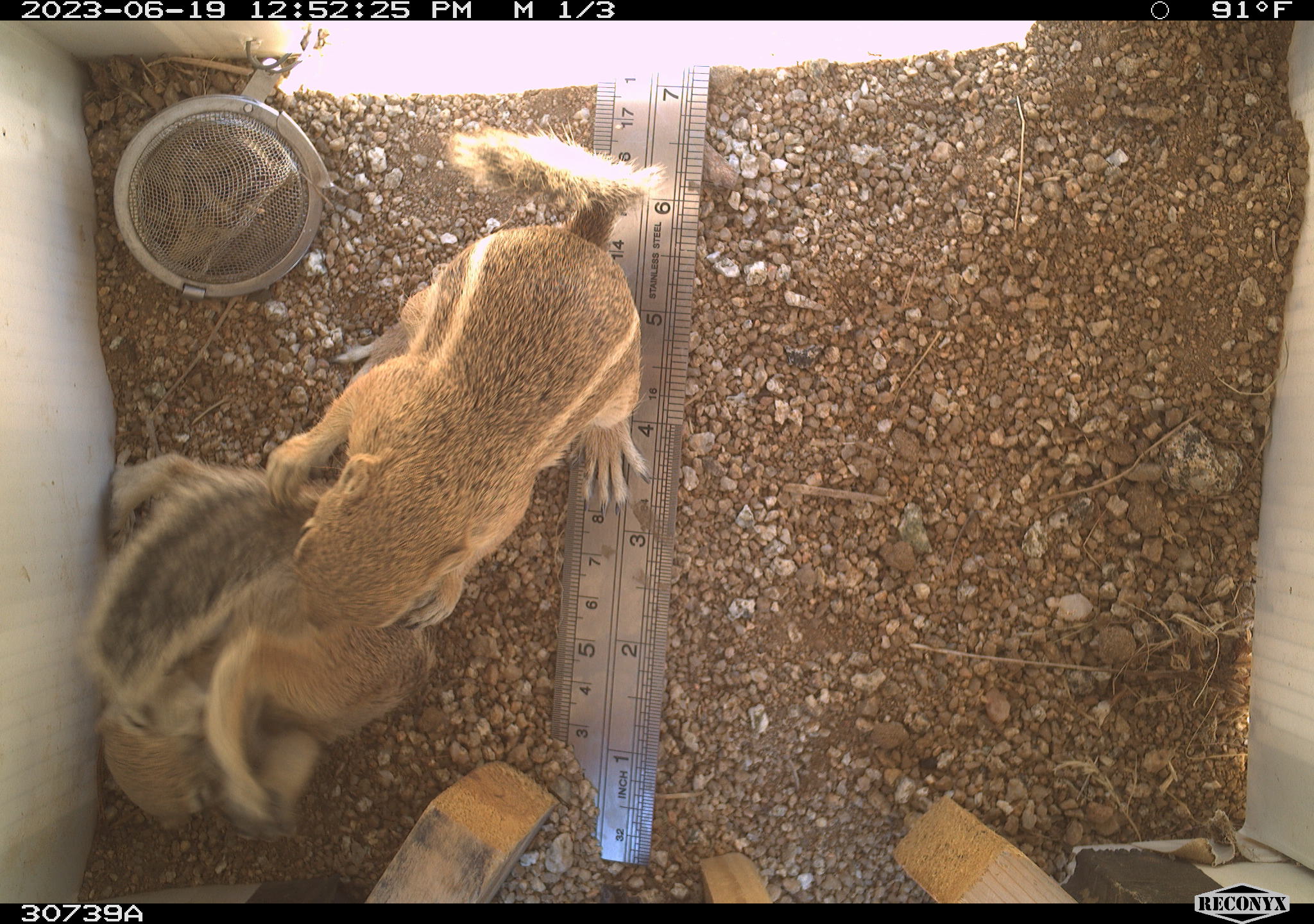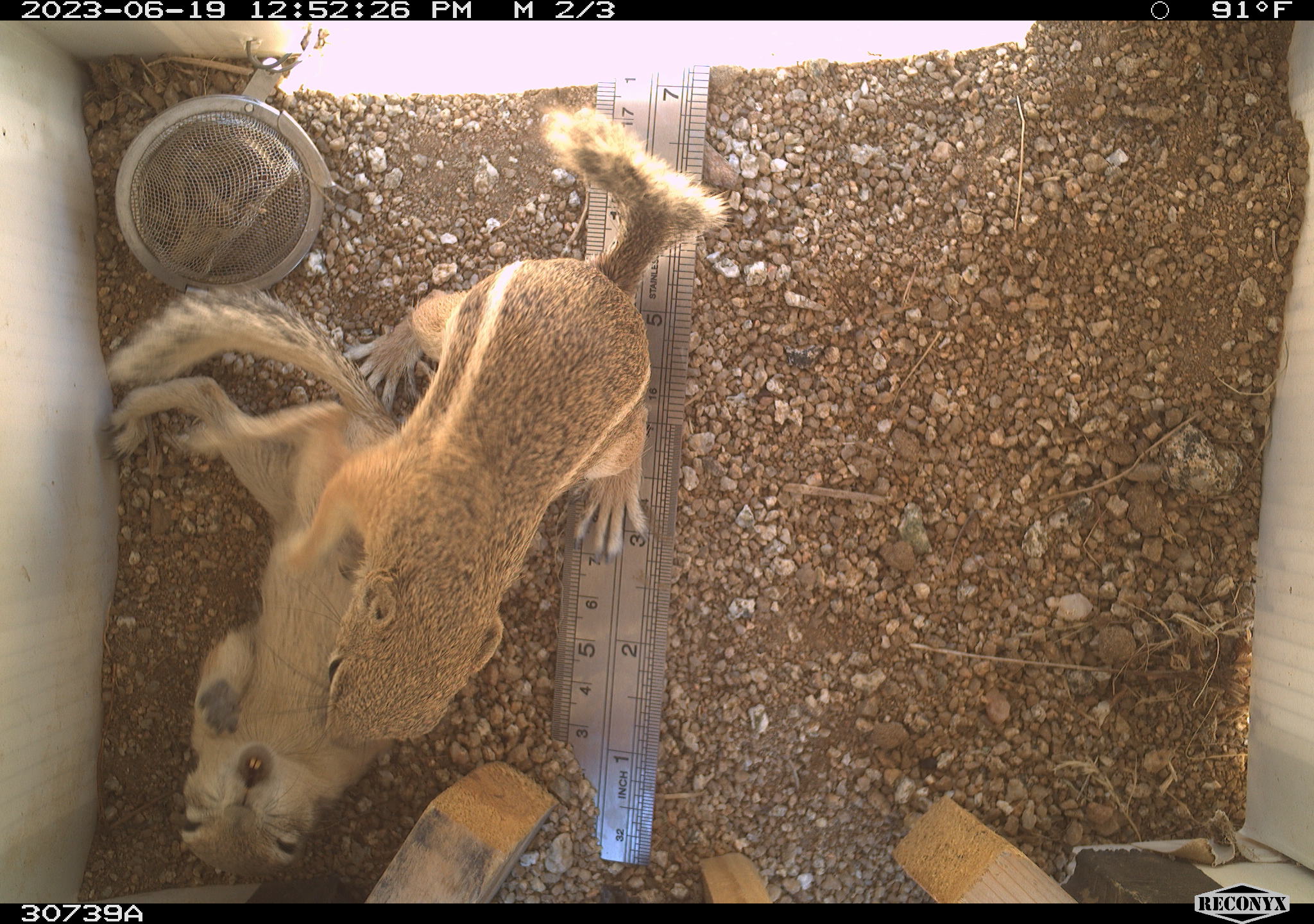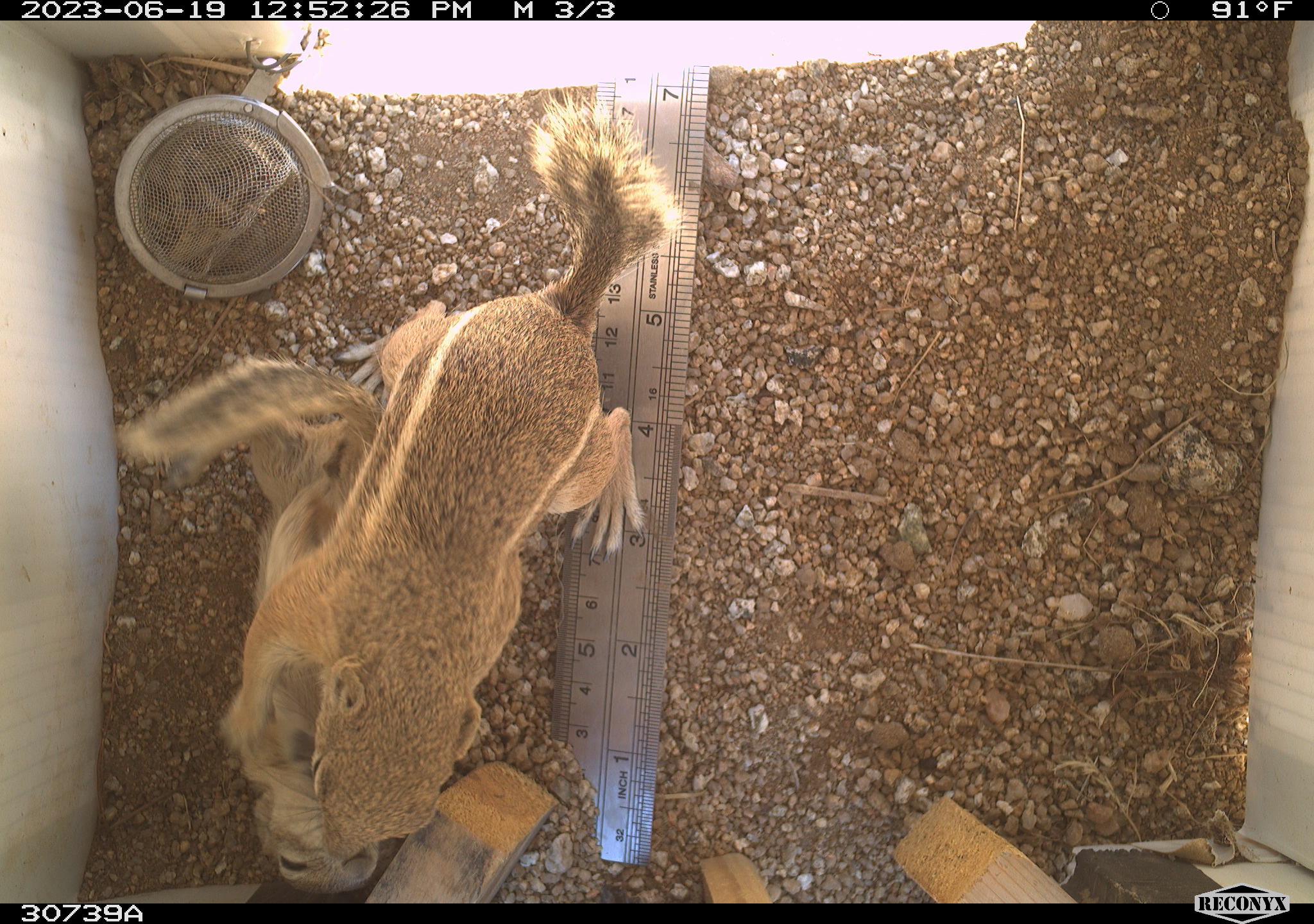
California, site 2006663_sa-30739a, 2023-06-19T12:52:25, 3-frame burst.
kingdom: Animalia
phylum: Chordata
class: Mammalia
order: Rodentia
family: Sciuridae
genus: Ammospermophilus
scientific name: Ammospermophilus leucurus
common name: white-tailed antelope squirrel